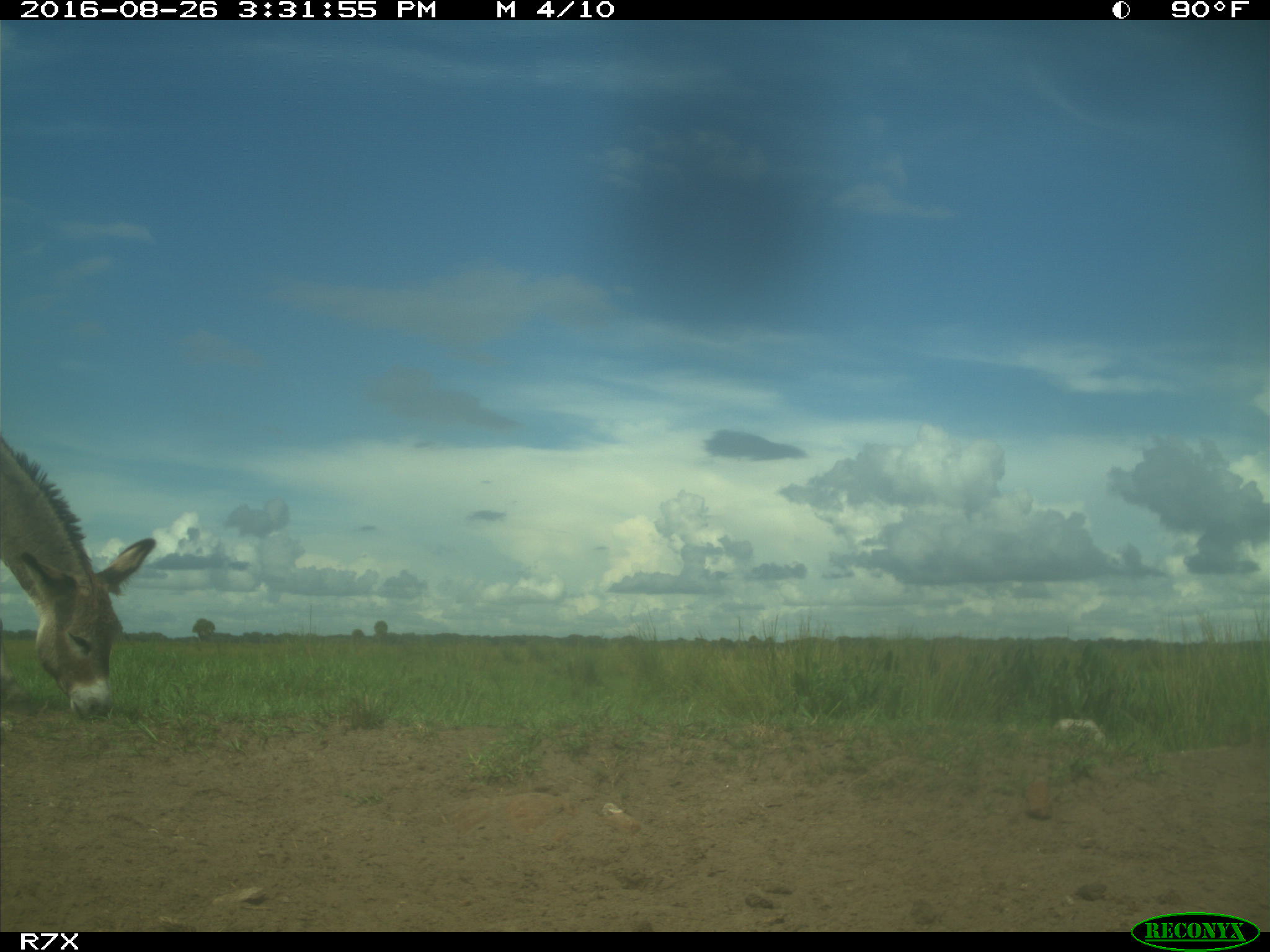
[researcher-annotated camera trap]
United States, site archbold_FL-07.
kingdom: Animalia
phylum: Chordata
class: Mammalia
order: Perissodactyla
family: Equidae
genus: Equus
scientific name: Equus africanus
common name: african wild ass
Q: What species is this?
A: Equus africanus (african wild ass).